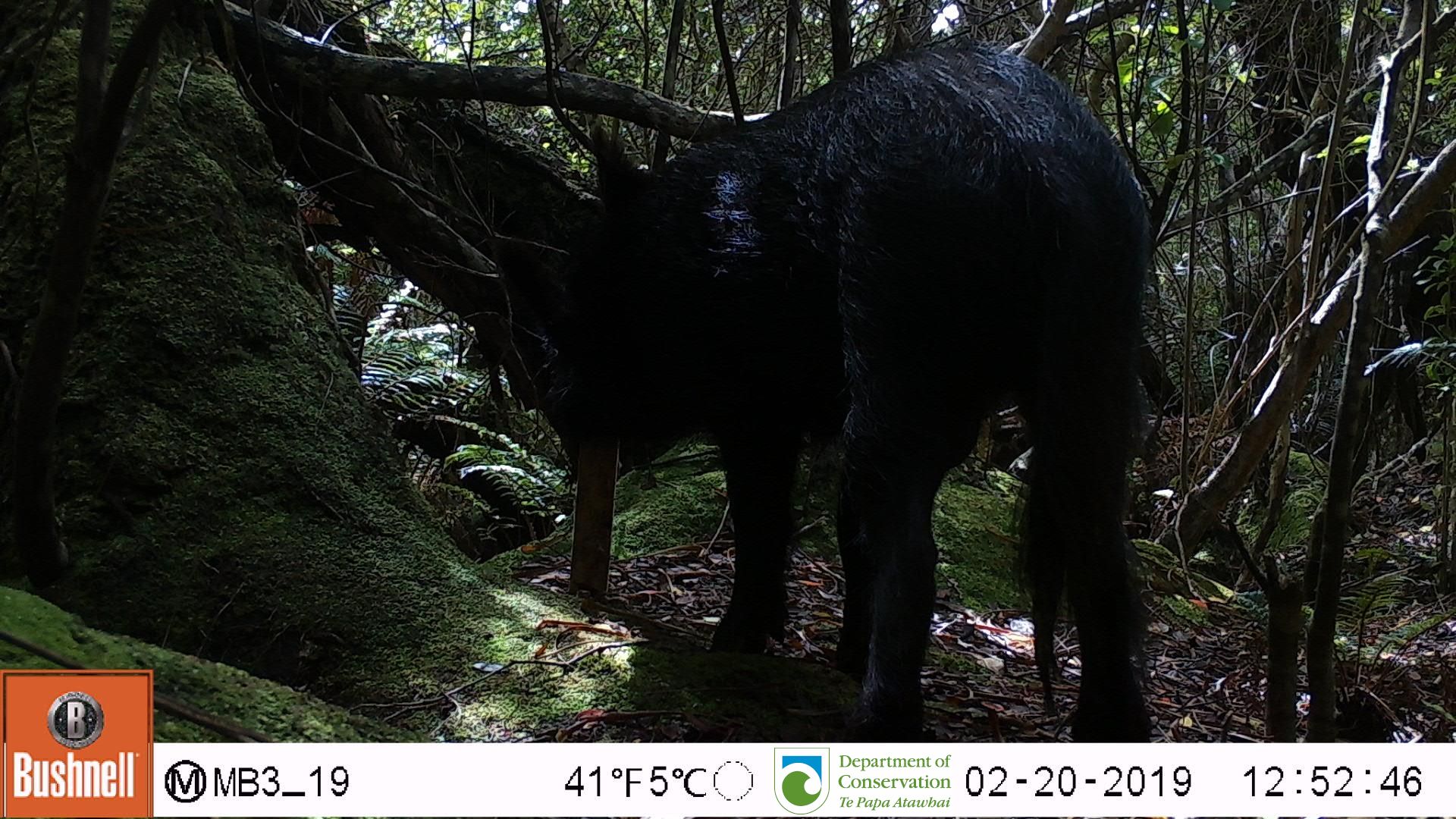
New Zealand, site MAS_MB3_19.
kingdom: Animalia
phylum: Chordata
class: Mammalia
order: Artiodactyla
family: Suidae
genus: Sus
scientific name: Sus scrofa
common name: pig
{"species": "pig (Sus scrofa)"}